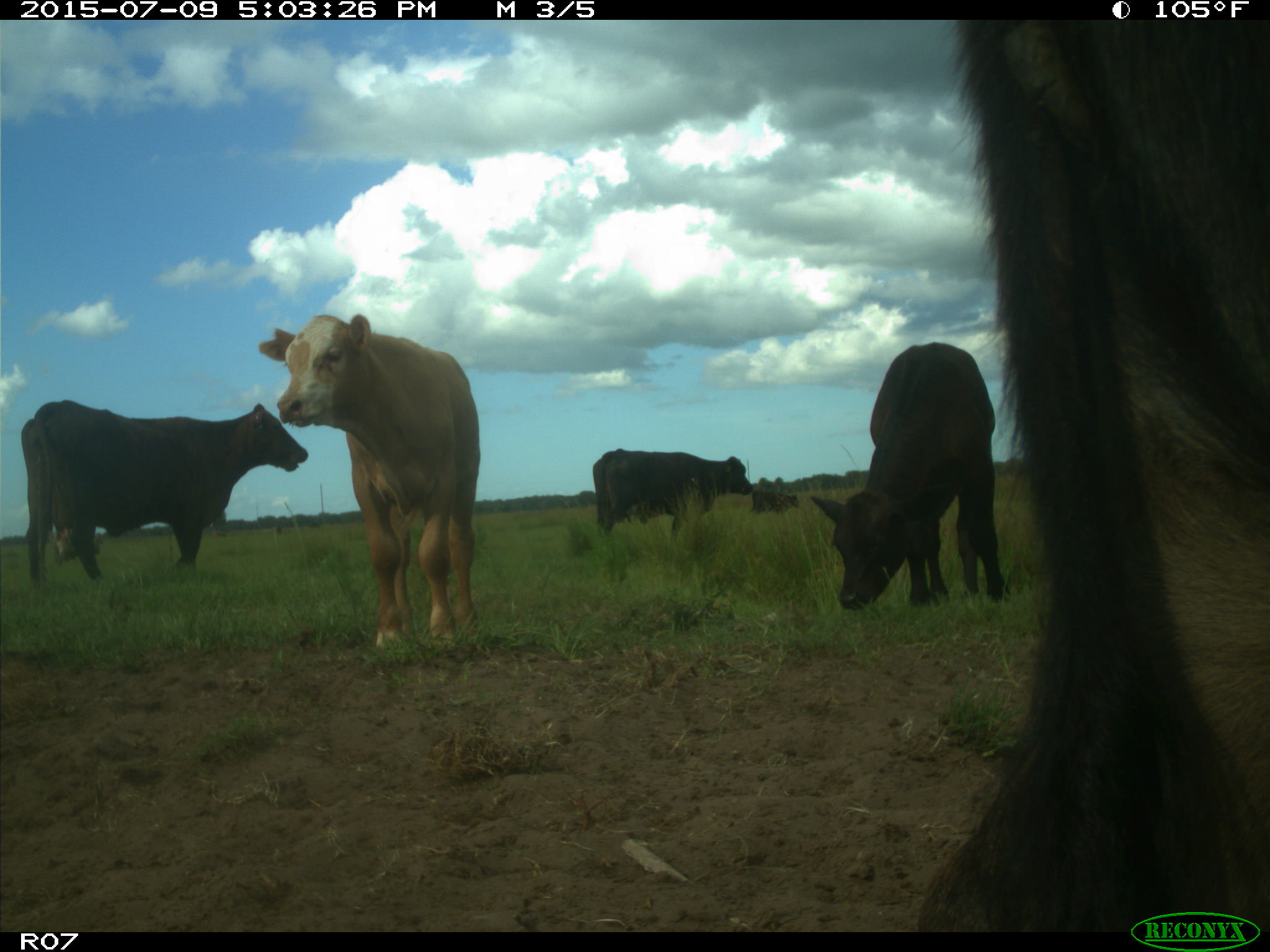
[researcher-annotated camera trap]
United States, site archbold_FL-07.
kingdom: Animalia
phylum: Chordata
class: Mammalia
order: Artiodactyla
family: Bovidae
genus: Bos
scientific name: Bos taurus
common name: domestic cow